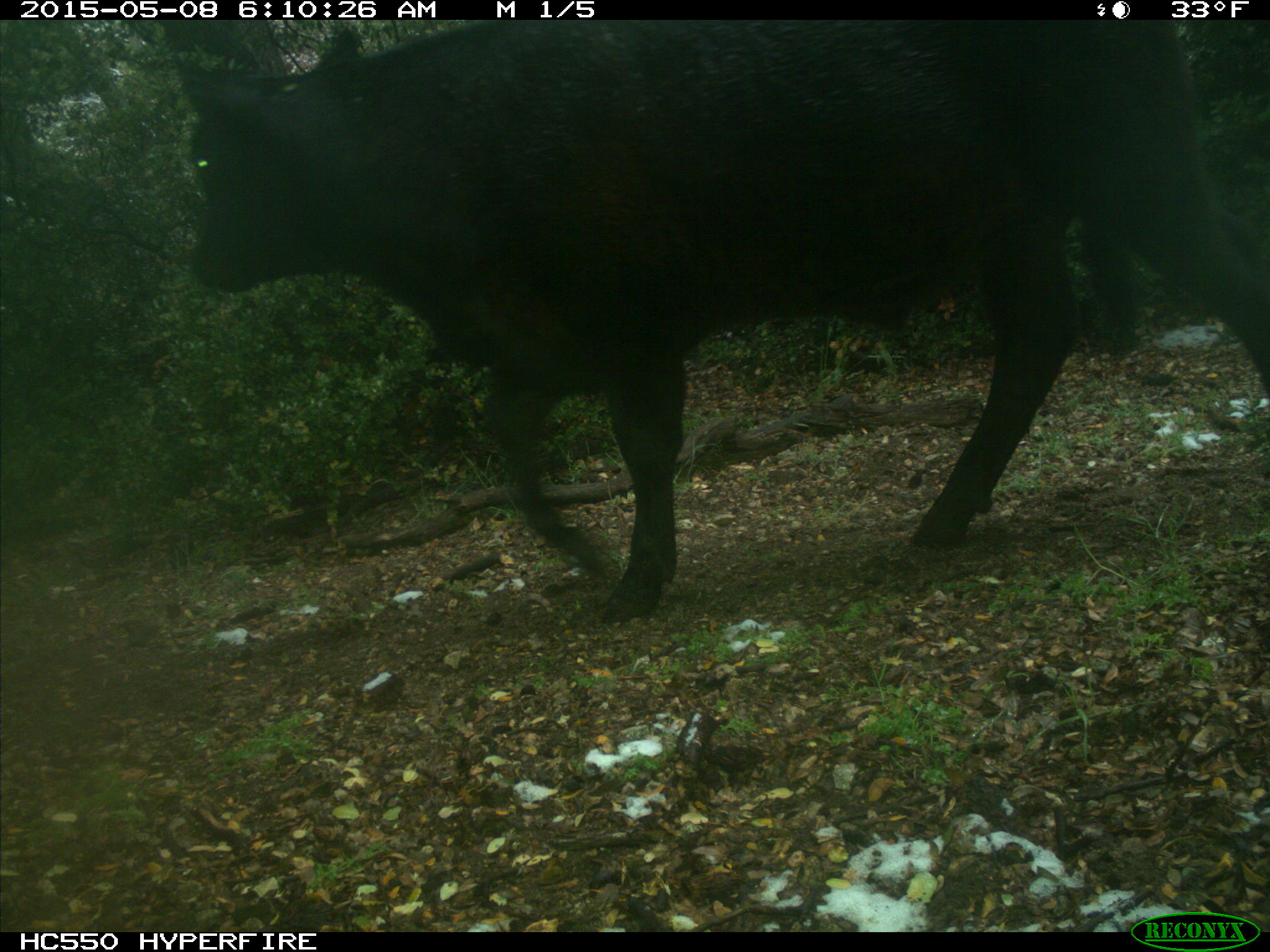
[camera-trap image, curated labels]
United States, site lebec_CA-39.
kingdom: Animalia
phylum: Chordata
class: Mammalia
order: Artiodactyla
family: Bovidae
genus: Bos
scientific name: Bos taurus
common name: domestic cow